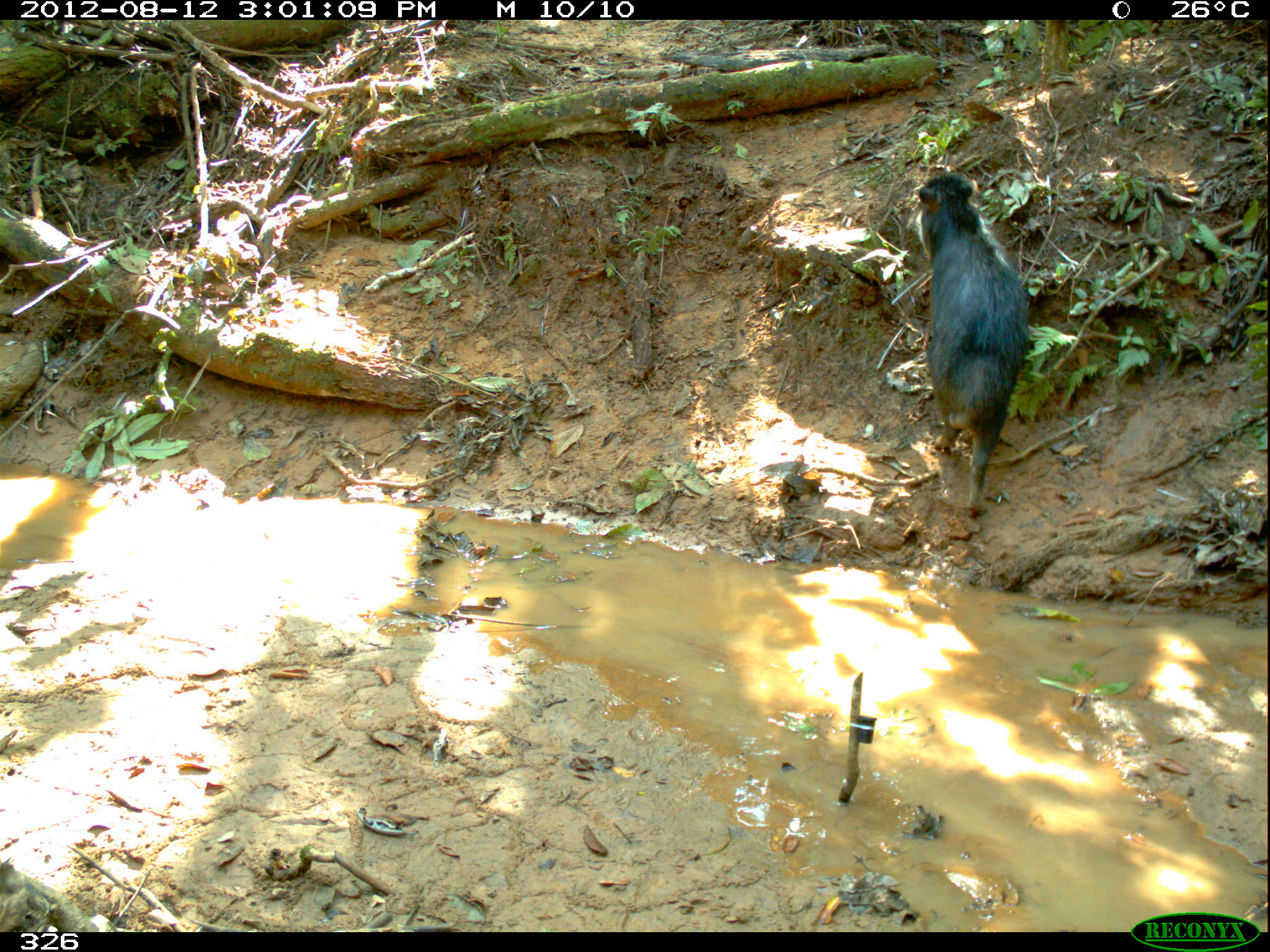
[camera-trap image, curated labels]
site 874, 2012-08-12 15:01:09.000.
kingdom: Animalia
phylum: Chordata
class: Mammalia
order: Artiodactyla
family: Tayassuidae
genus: Tayassu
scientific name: Tayassu pecari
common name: white-lipped peccary